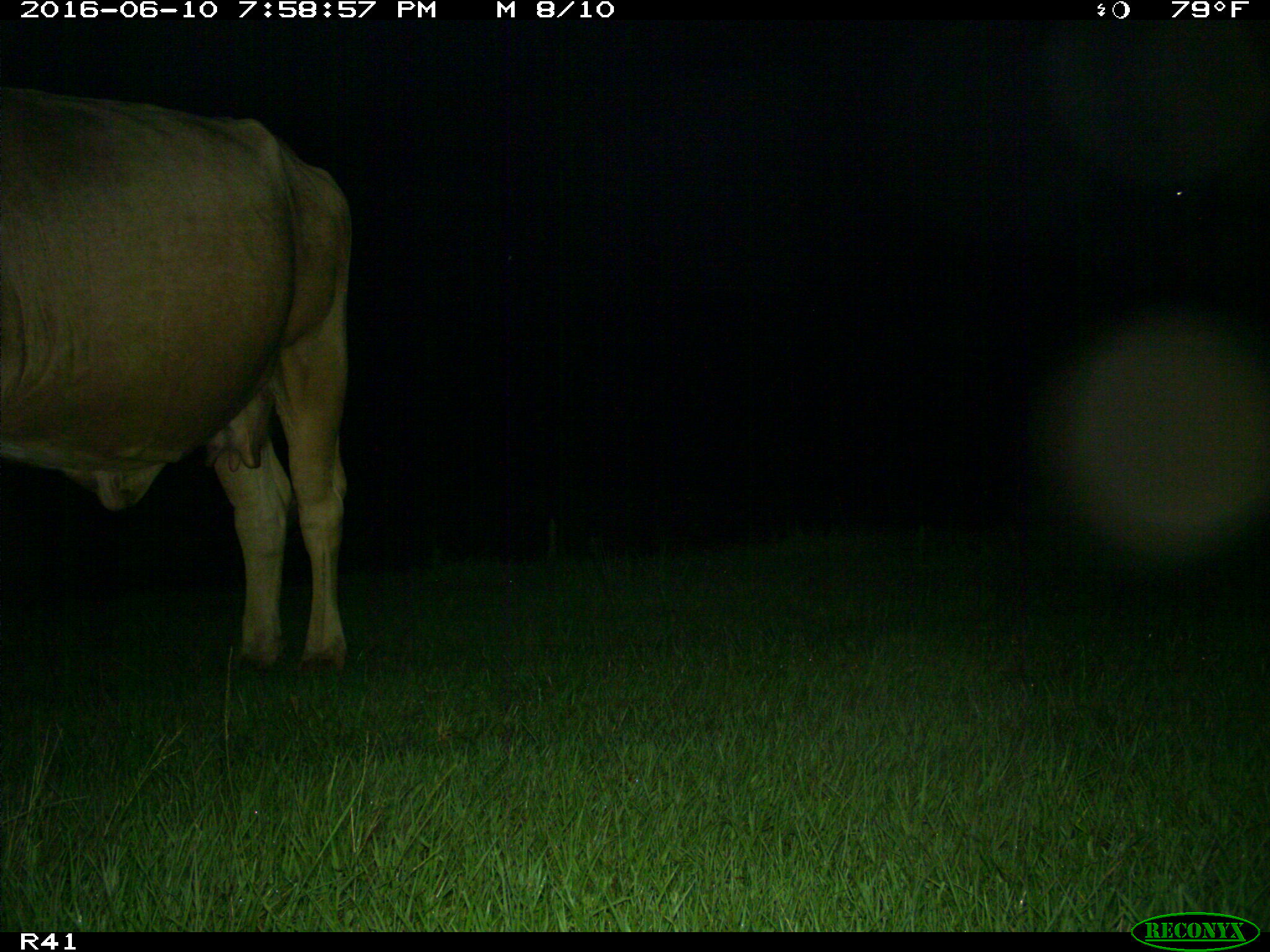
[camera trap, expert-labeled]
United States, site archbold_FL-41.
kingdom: Animalia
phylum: Chordata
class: Mammalia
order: Artiodactyla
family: Bovidae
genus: Bos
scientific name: Bos taurus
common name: domestic cow